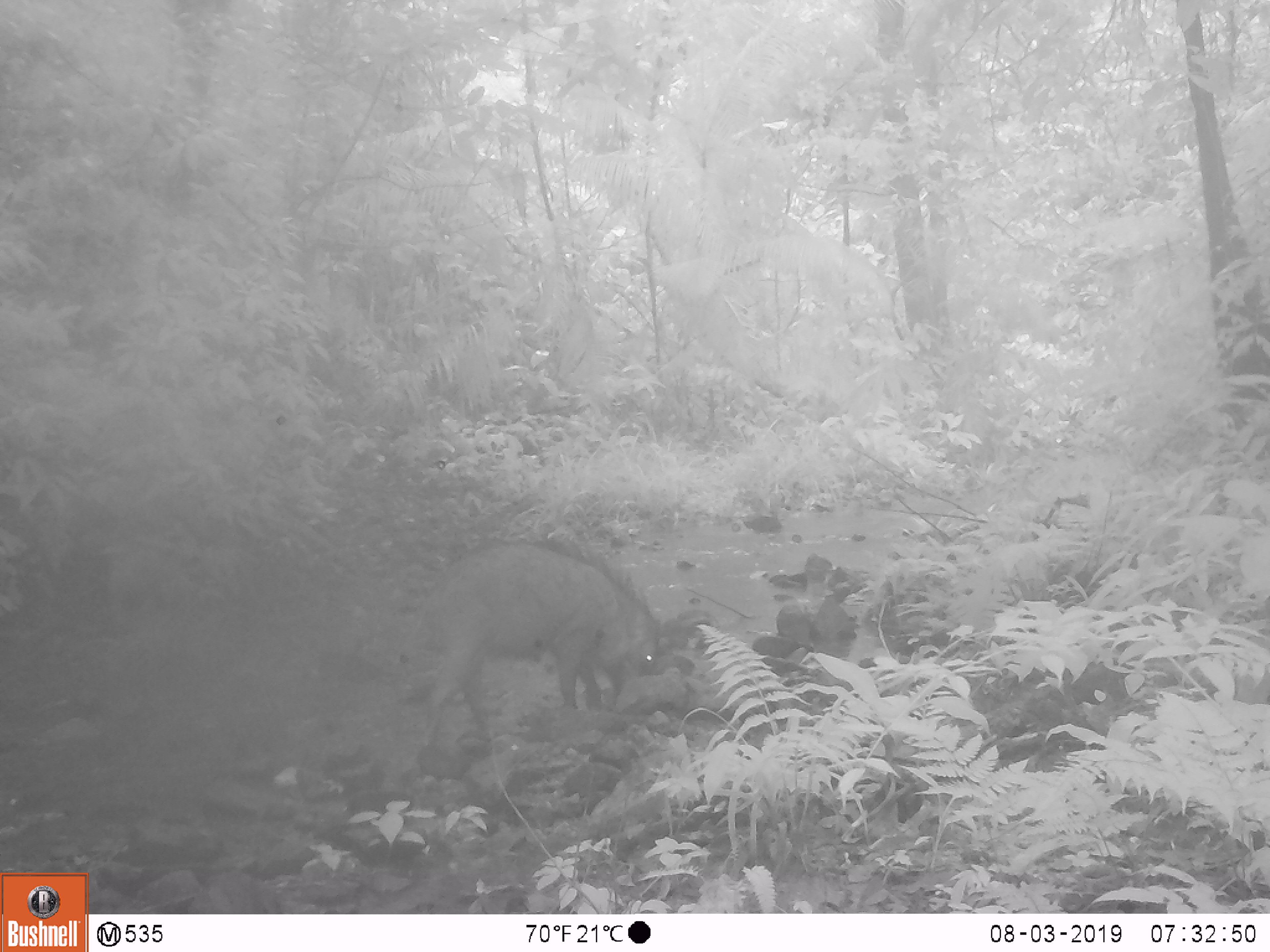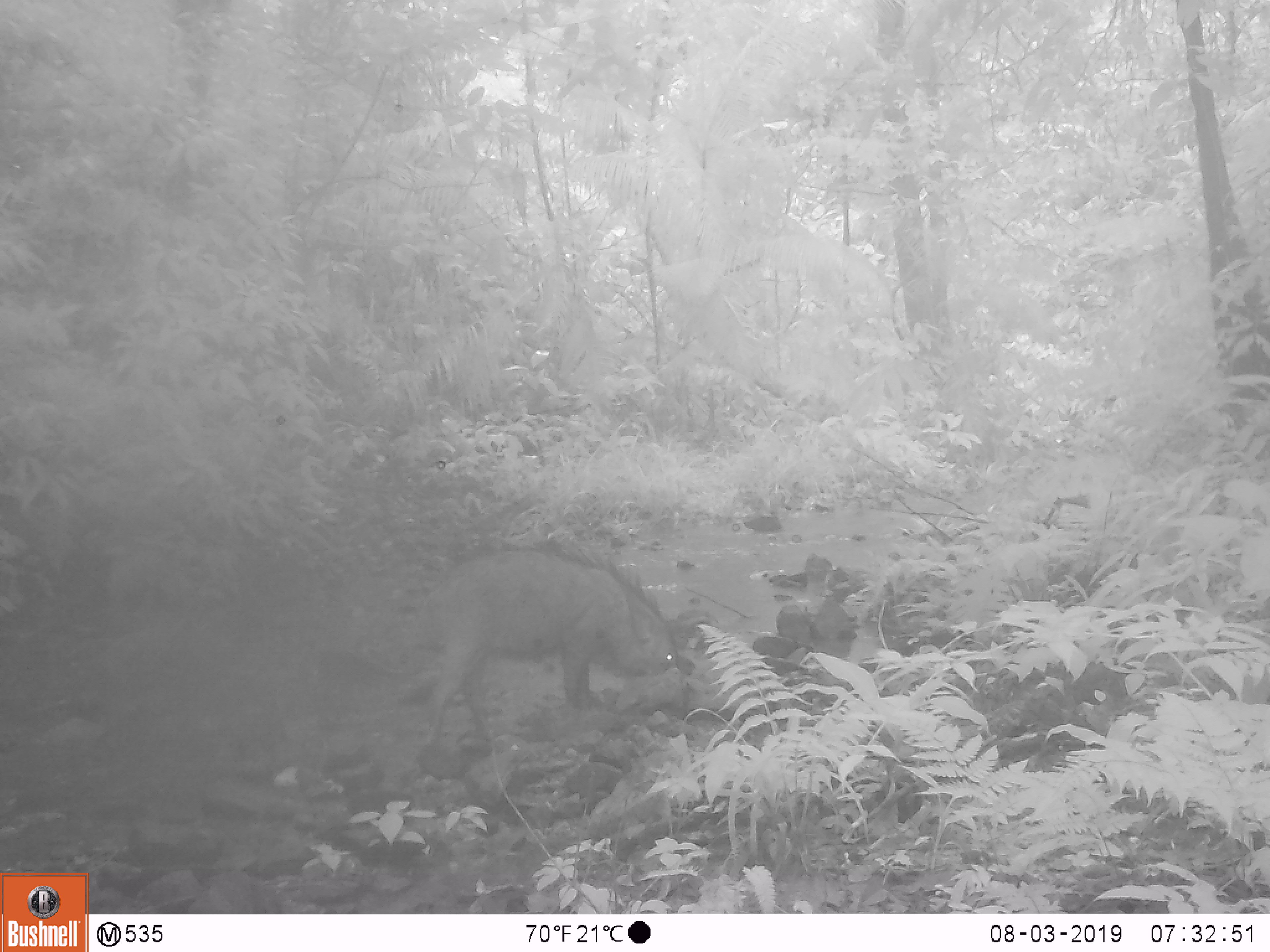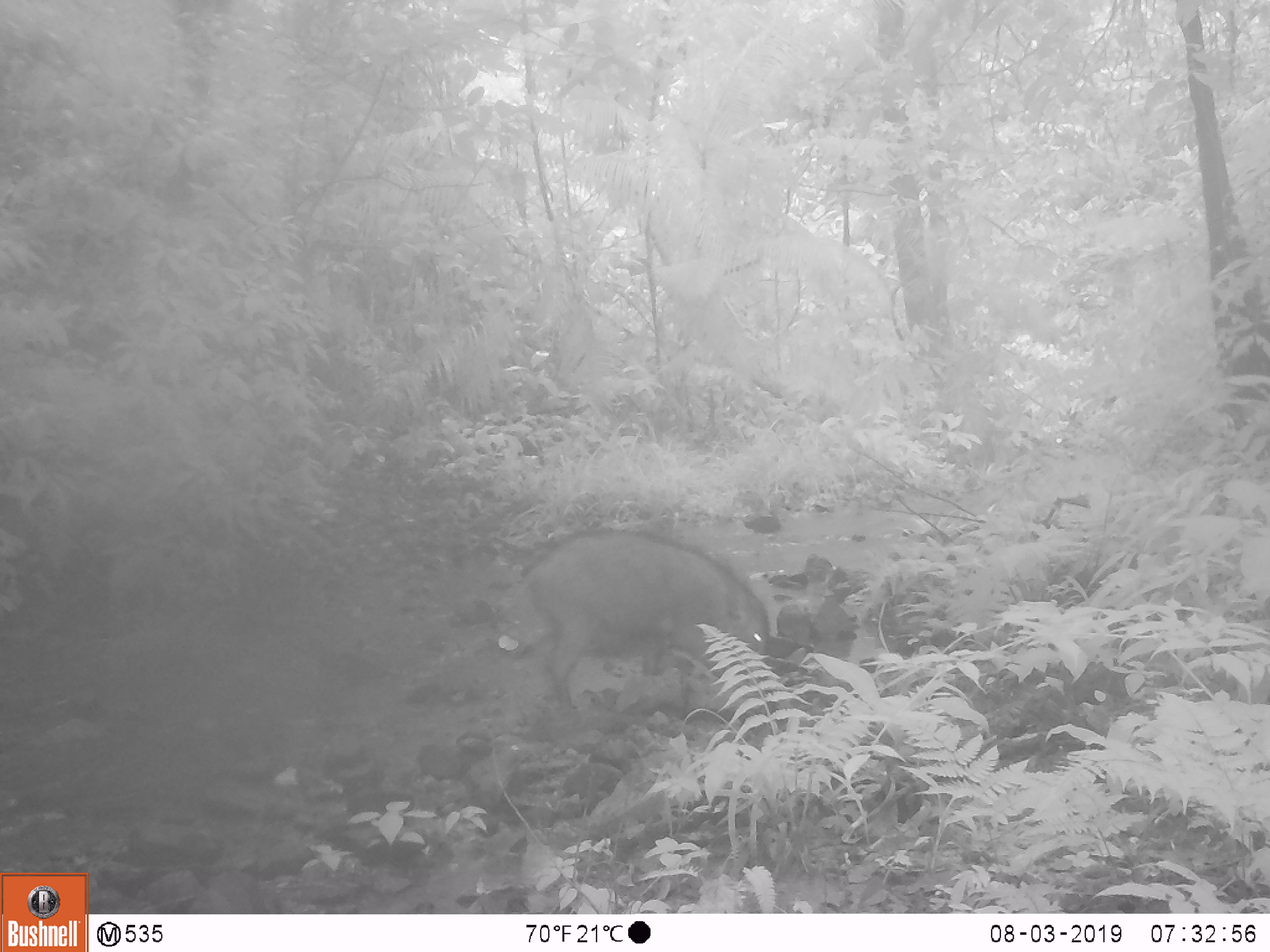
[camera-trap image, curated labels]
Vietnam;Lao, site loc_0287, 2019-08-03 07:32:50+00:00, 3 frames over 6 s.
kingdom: Animalia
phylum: Chordata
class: Mammalia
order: Artiodactyla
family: Suidae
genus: Sus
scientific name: Sus scrofa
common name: eurasian wild pig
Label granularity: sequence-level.